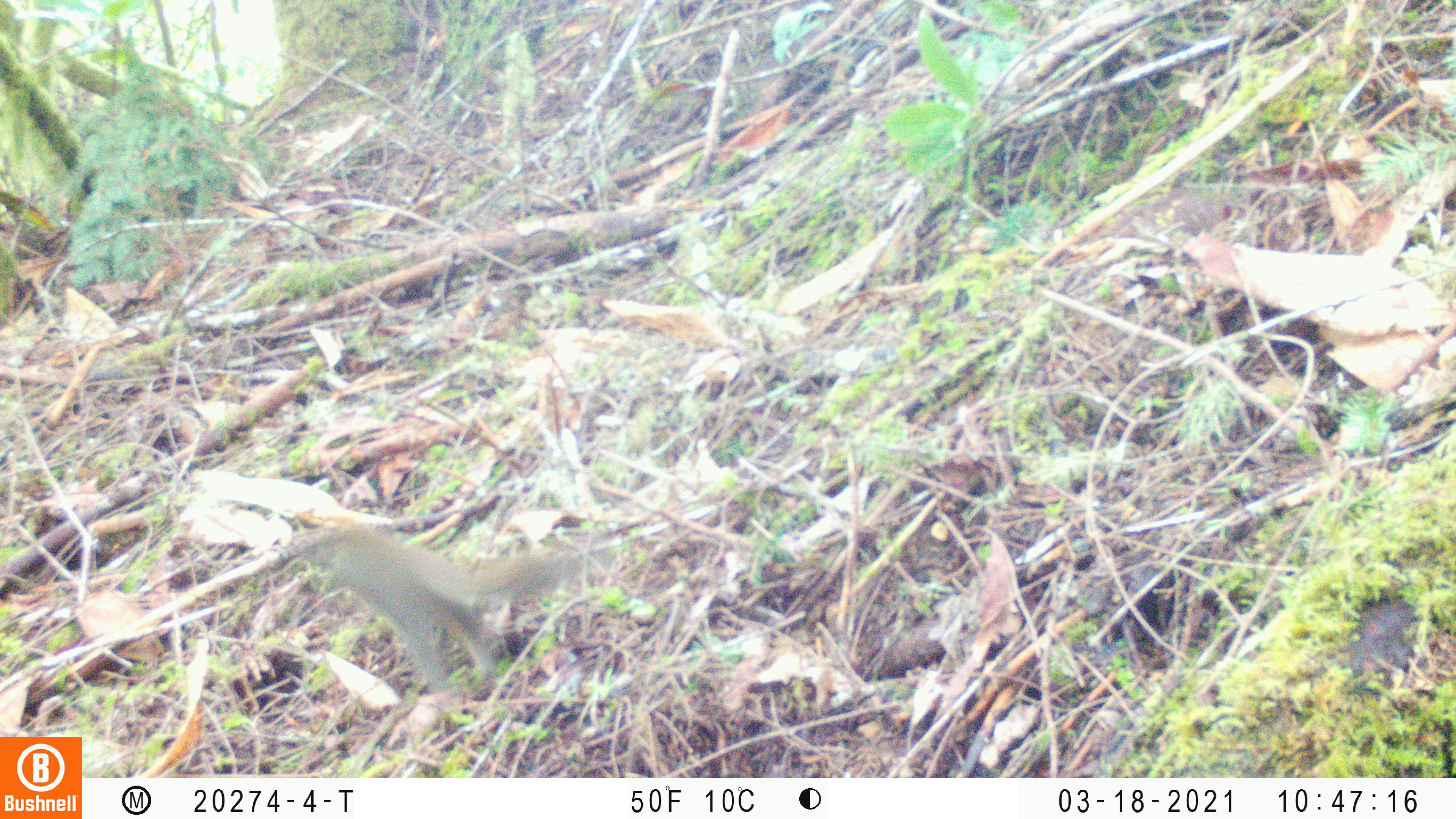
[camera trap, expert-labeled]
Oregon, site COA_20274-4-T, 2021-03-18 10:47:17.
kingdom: Animalia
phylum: Chordata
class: Mammalia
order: Rodentia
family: Sciuridae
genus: Tamiasciurus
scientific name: Tamiasciurus douglasii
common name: douglas squirrel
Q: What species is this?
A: Douglas squirrel (Tamiasciurus douglasii).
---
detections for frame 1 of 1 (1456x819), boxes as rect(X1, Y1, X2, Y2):
douglas squirrel: rect(303, 521, 586, 710)